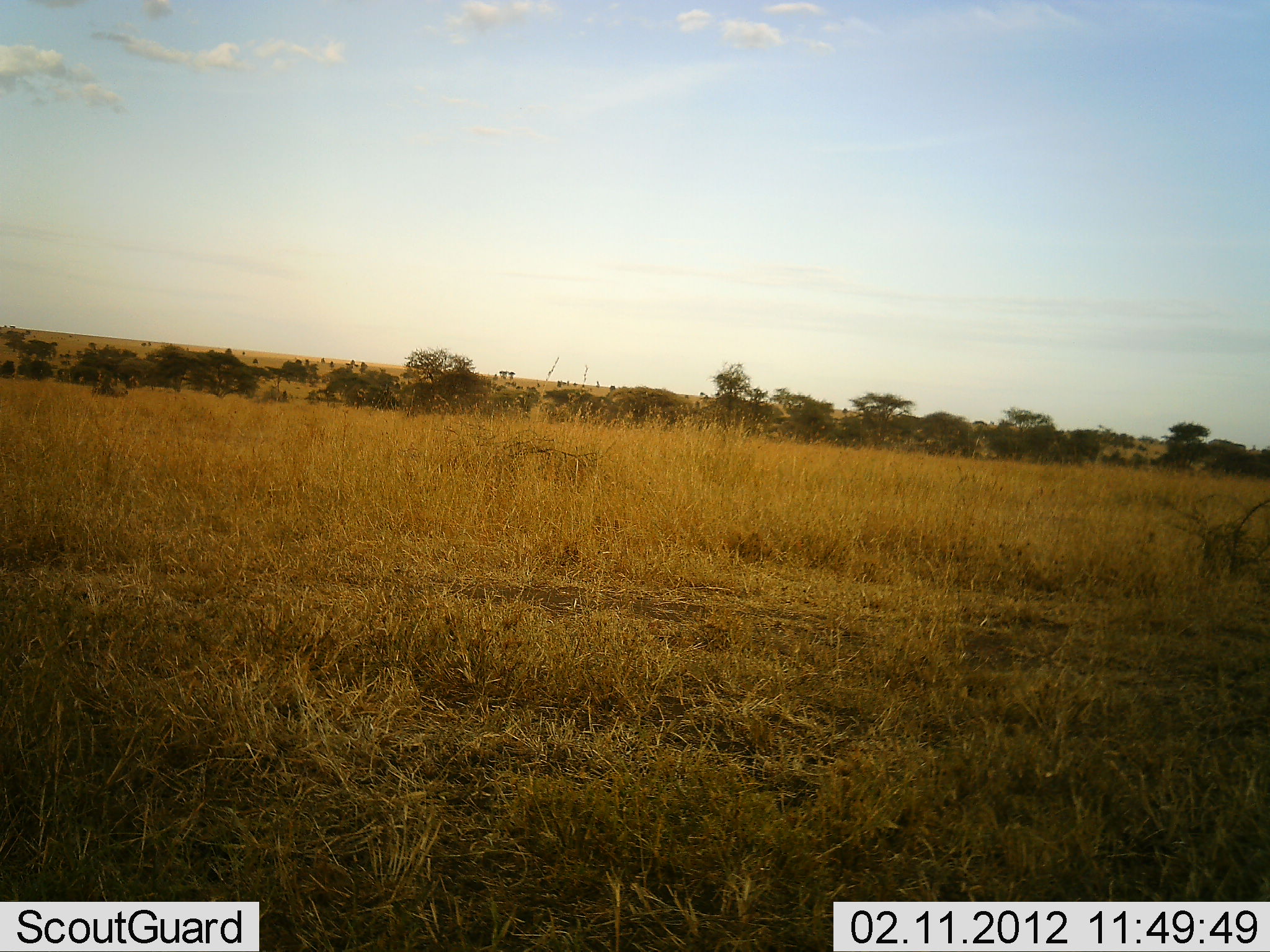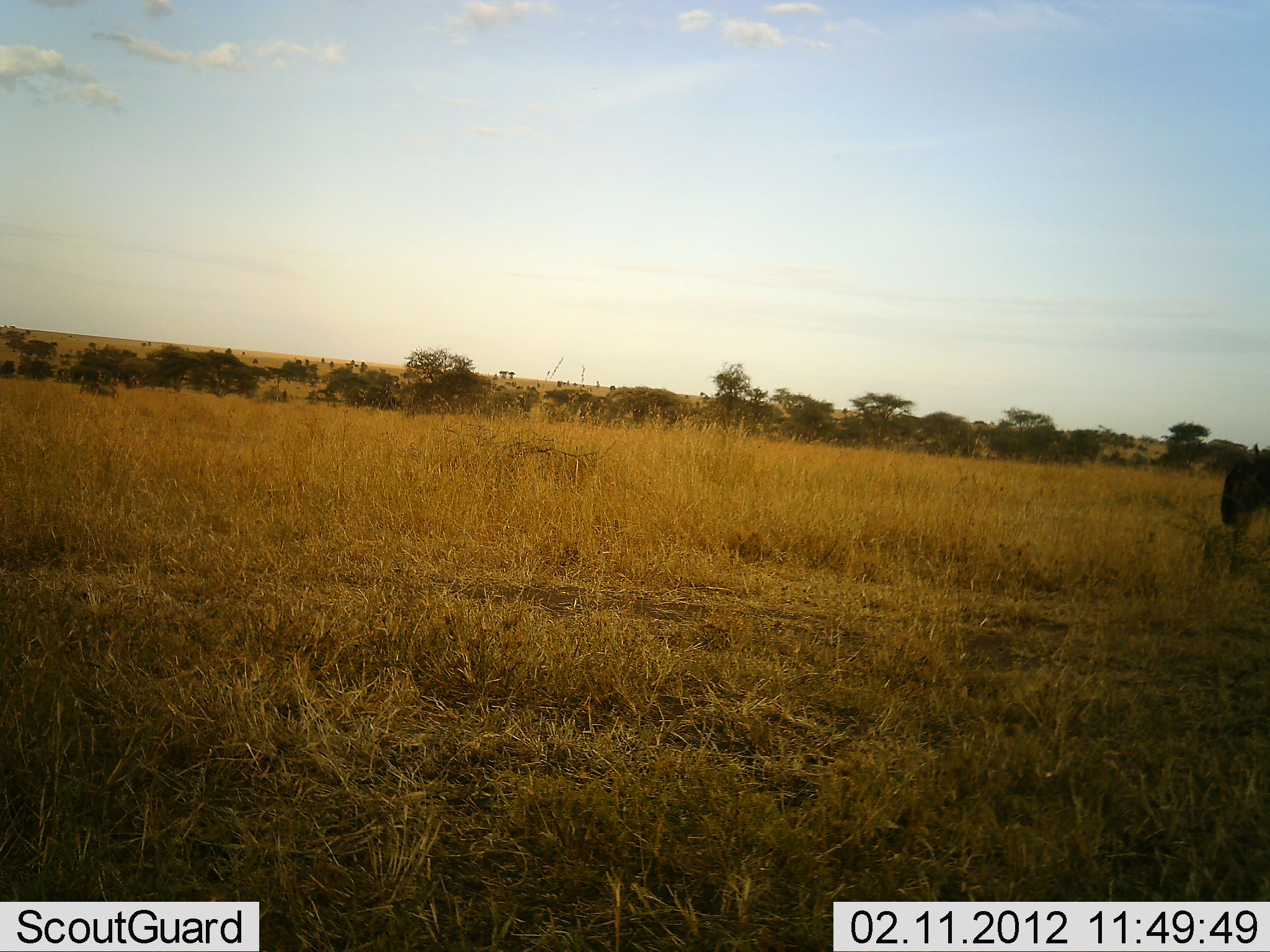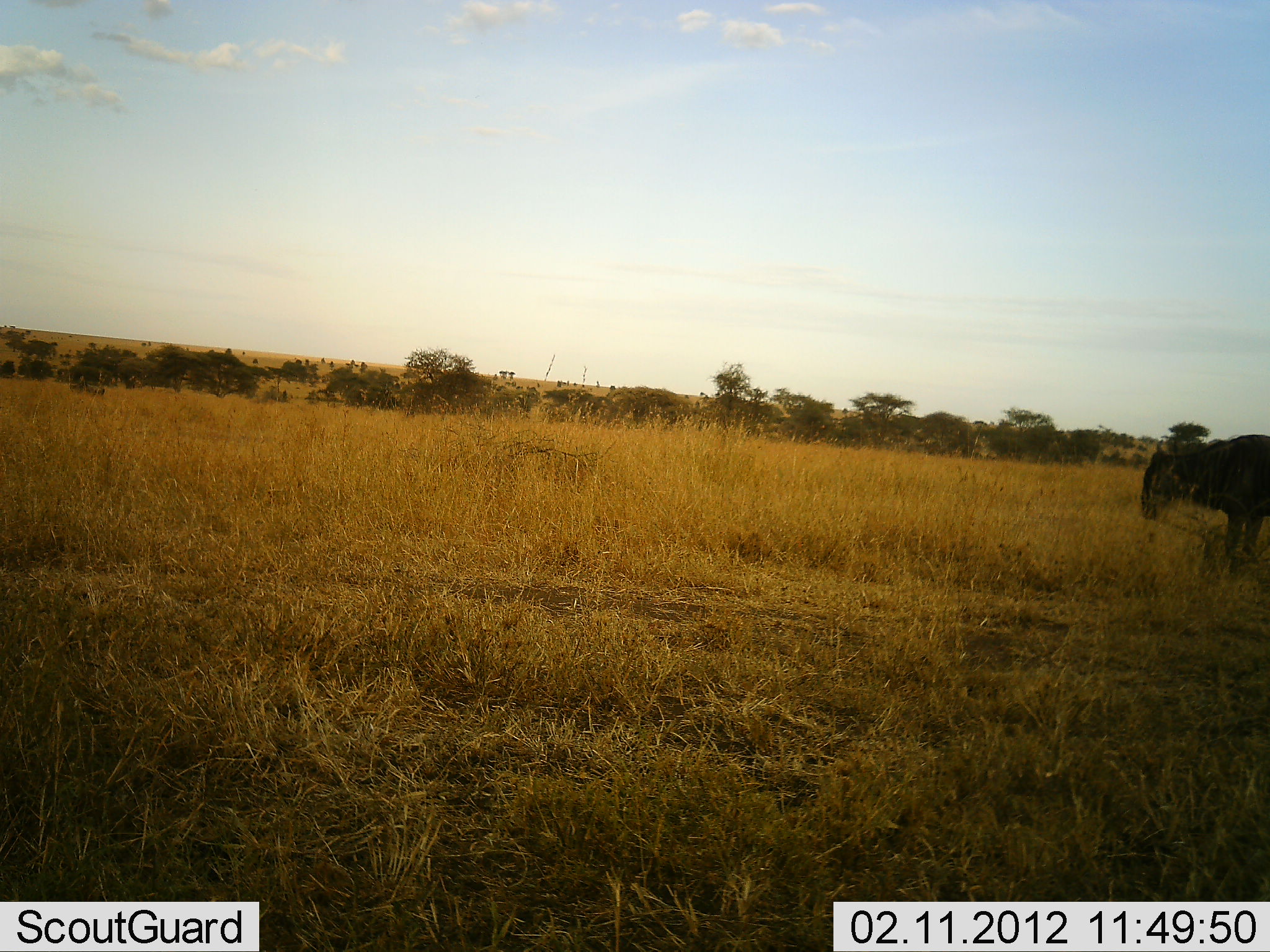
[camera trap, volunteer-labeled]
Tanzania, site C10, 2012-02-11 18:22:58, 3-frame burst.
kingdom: Animalia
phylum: Chordata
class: Mammalia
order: Artiodactyla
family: Bovidae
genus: Connochaetes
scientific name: Connochaetes taurinus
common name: blue wildebeest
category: wildebeest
Wildebeest (blue wildebeest) (Connochaetes taurinus), count 1. Behavior (volunteer vote fractions): standing 12%, resting 0%, moving 94%, interacting 0%. Young present (vote fraction): 0%. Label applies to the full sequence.